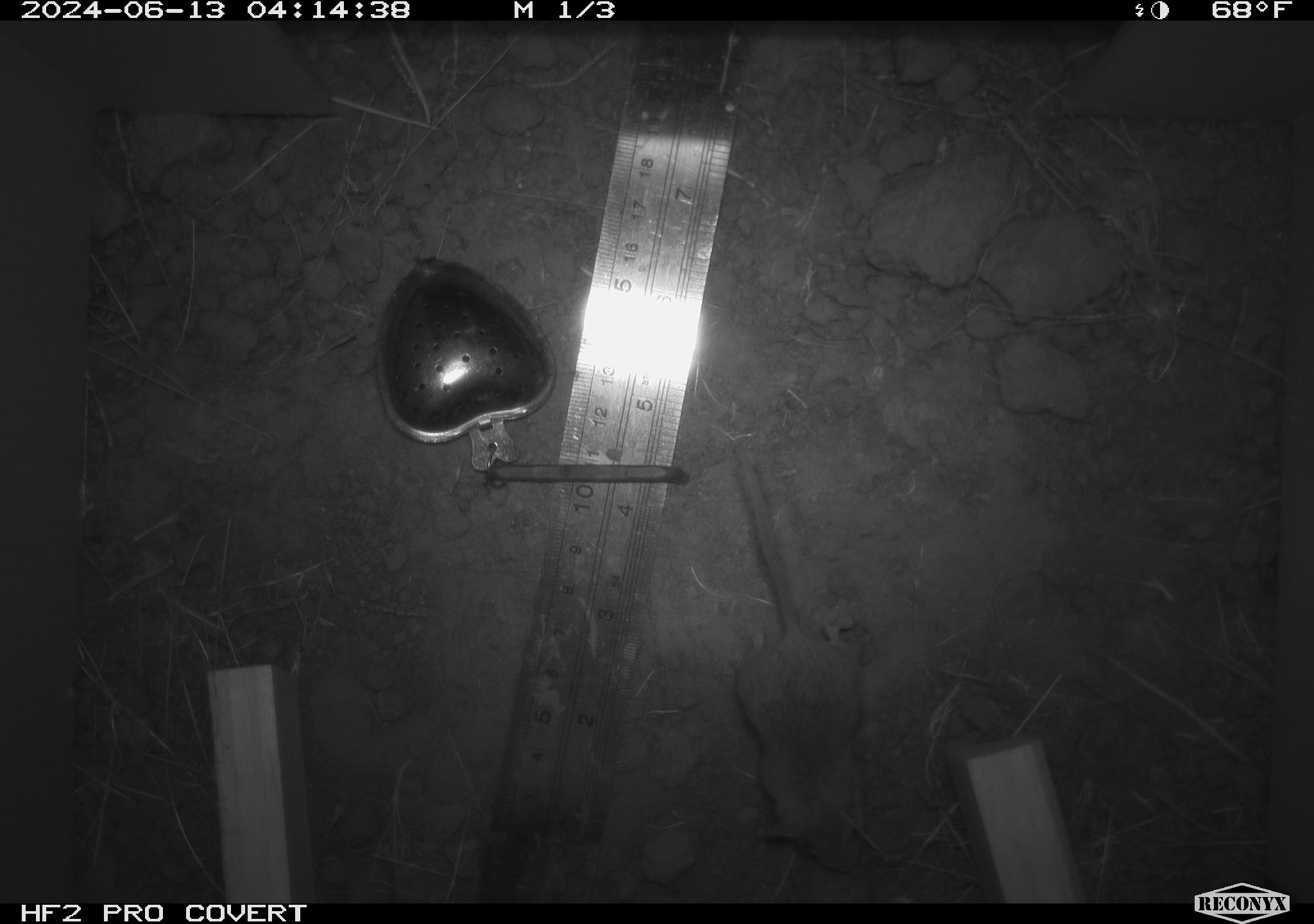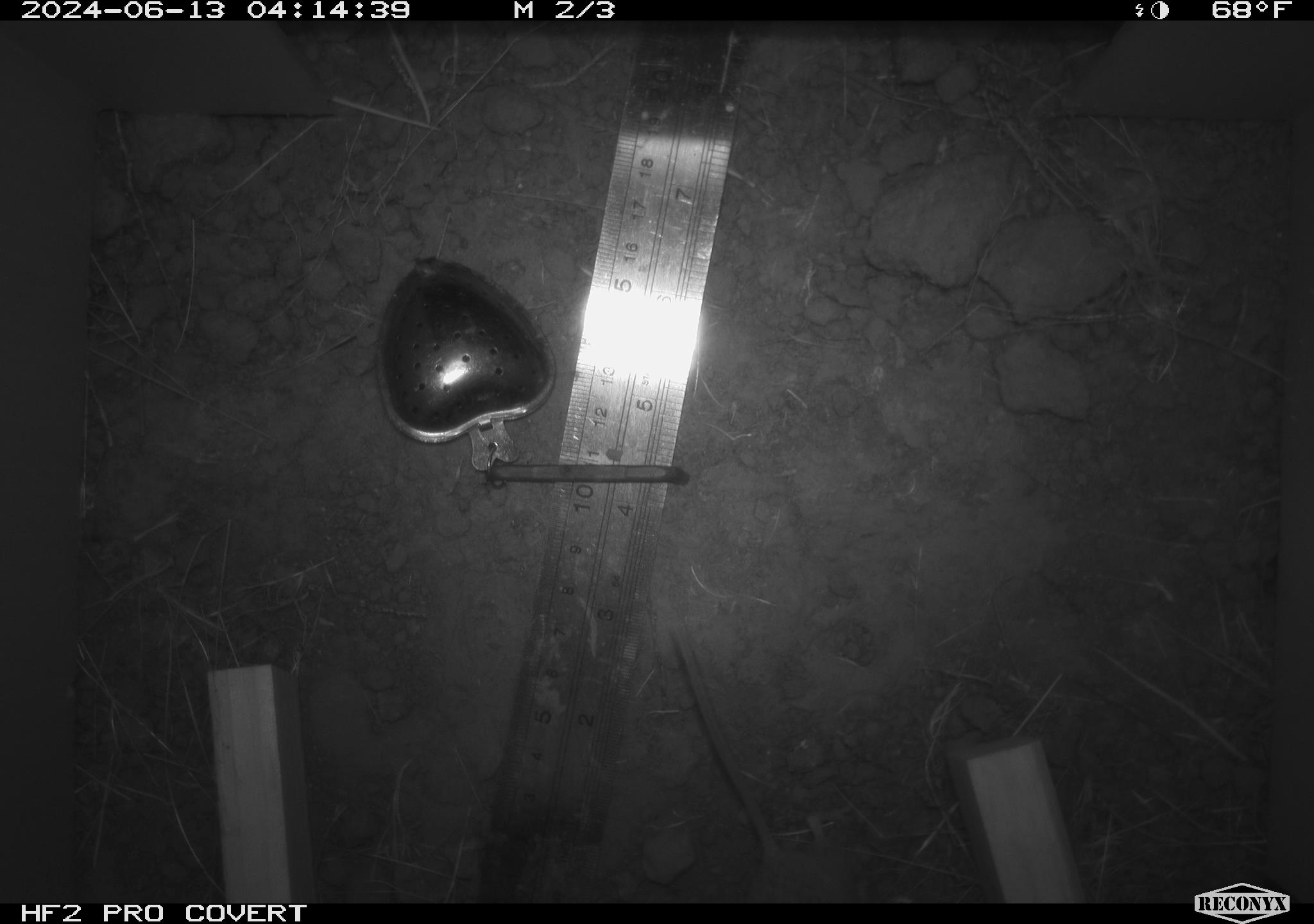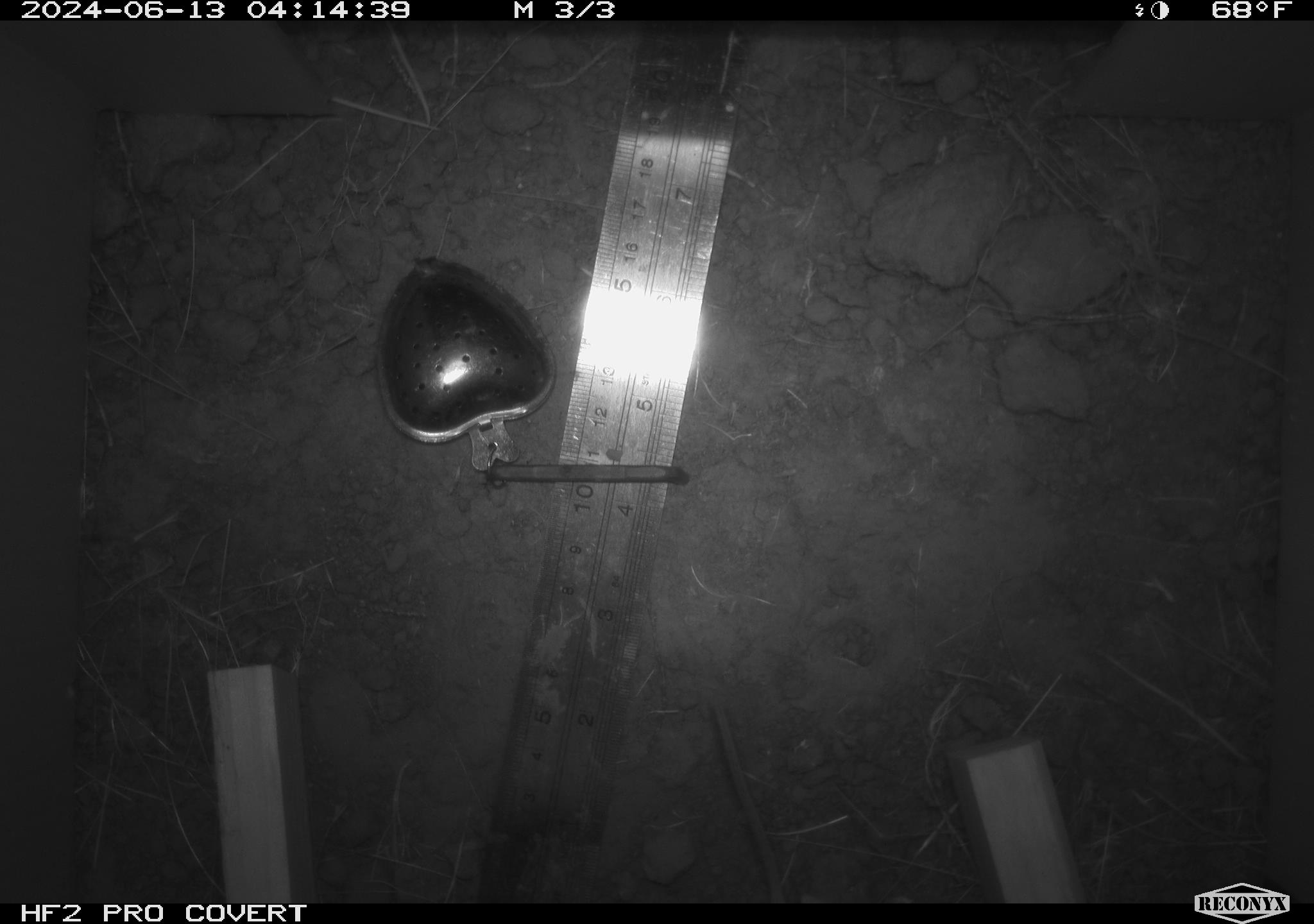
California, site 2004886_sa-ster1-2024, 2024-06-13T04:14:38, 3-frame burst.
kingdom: Animalia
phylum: Chordata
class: Mammalia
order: Rodentia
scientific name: Rodentia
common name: mouse species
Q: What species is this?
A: Mouse species (Rodentia).